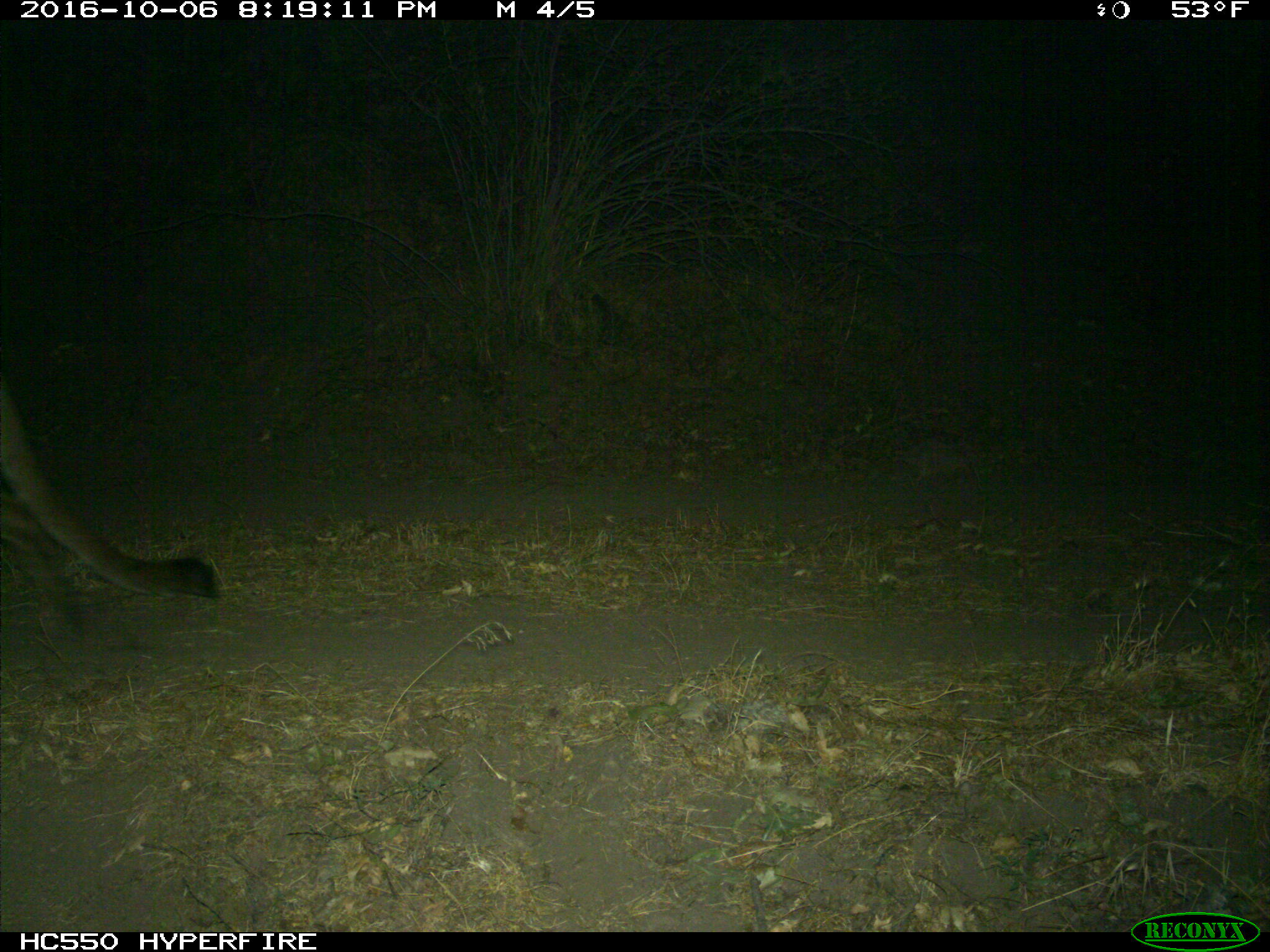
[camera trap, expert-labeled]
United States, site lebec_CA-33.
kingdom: Animalia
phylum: Chordata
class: Mammalia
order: Carnivora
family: Felidae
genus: Puma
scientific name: Puma concolor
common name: mountain lion